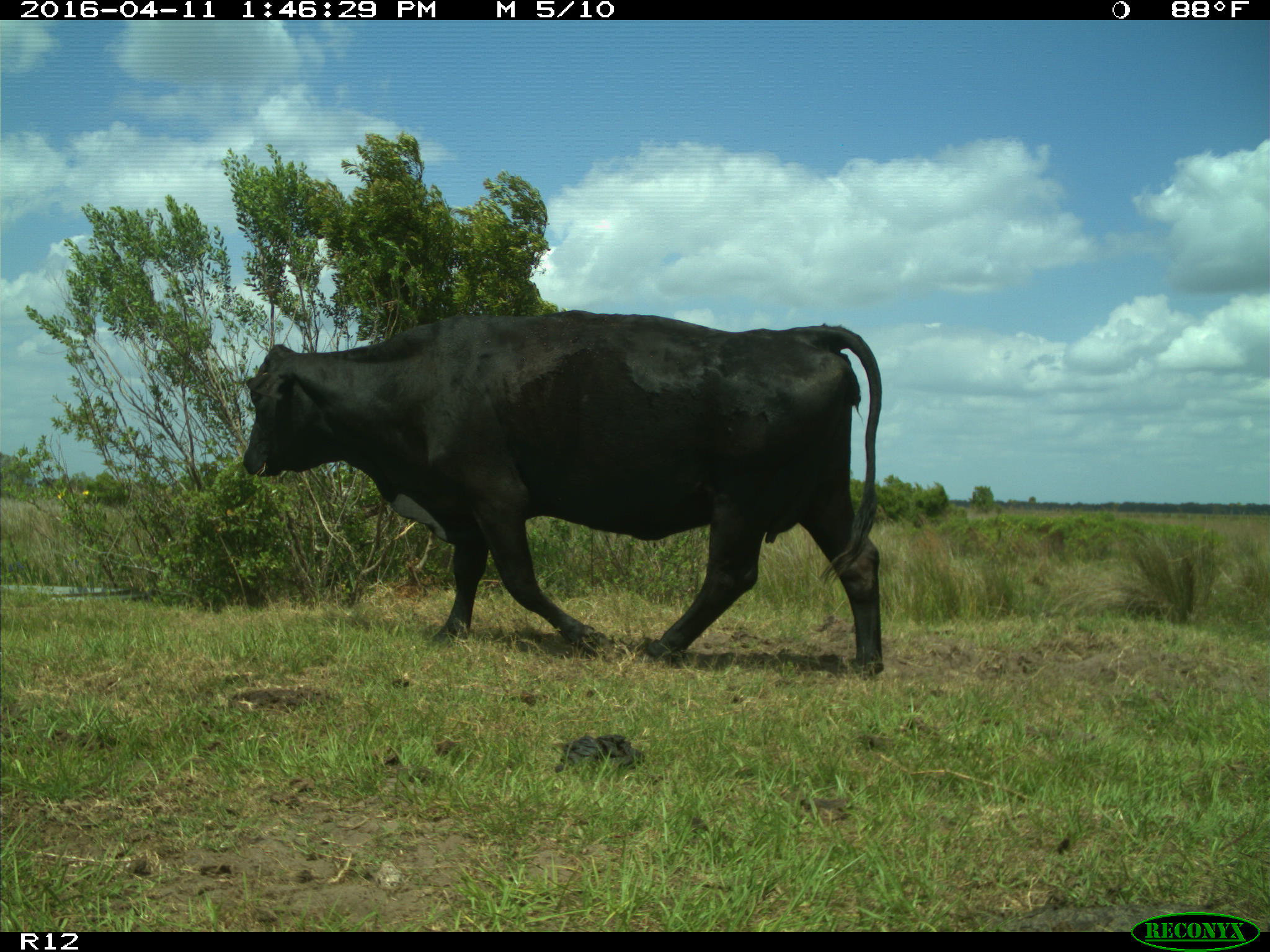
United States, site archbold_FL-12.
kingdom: Animalia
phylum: Chordata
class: Mammalia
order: Artiodactyla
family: Bovidae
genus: Bos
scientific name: Bos taurus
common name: domestic cow